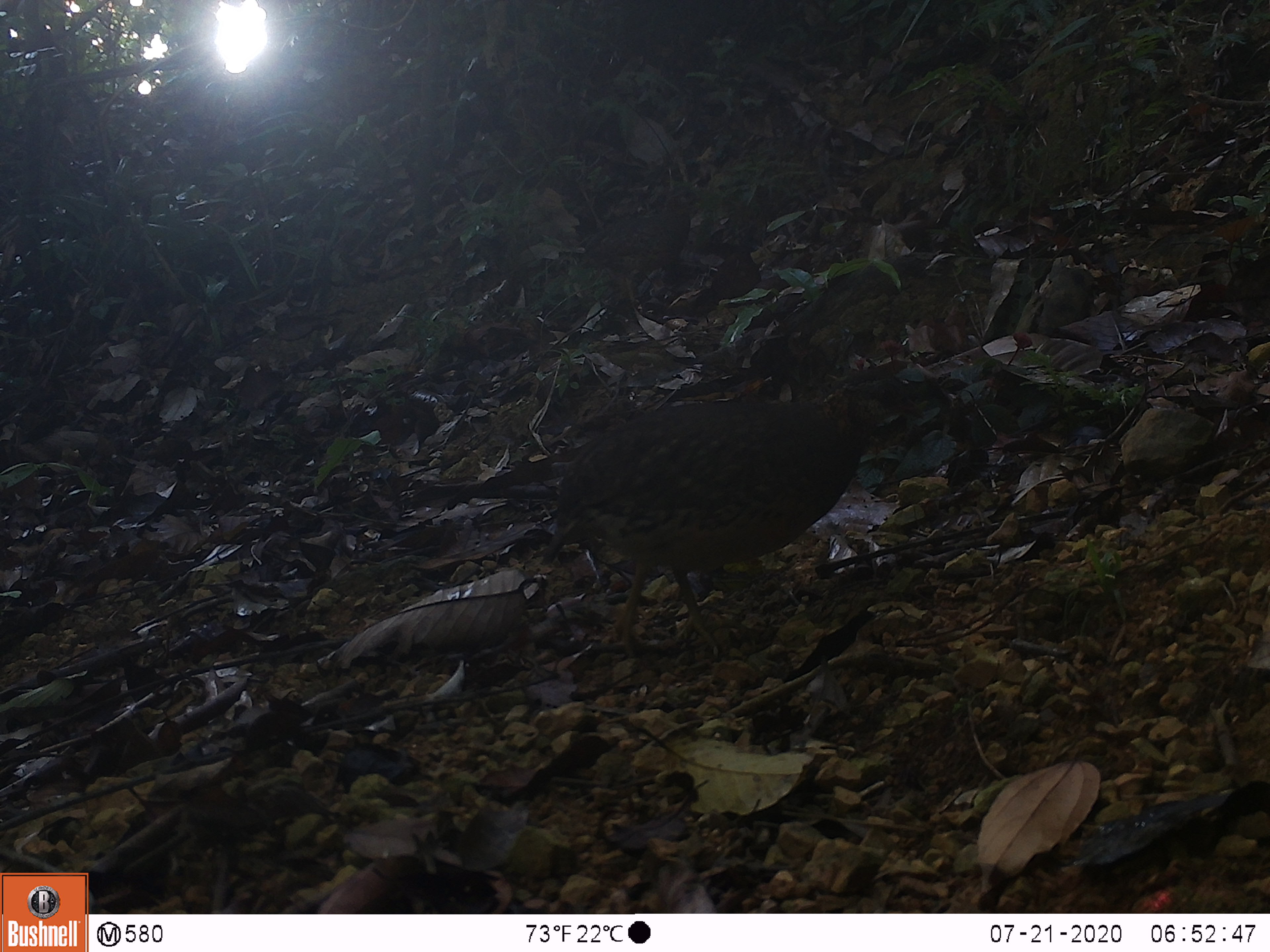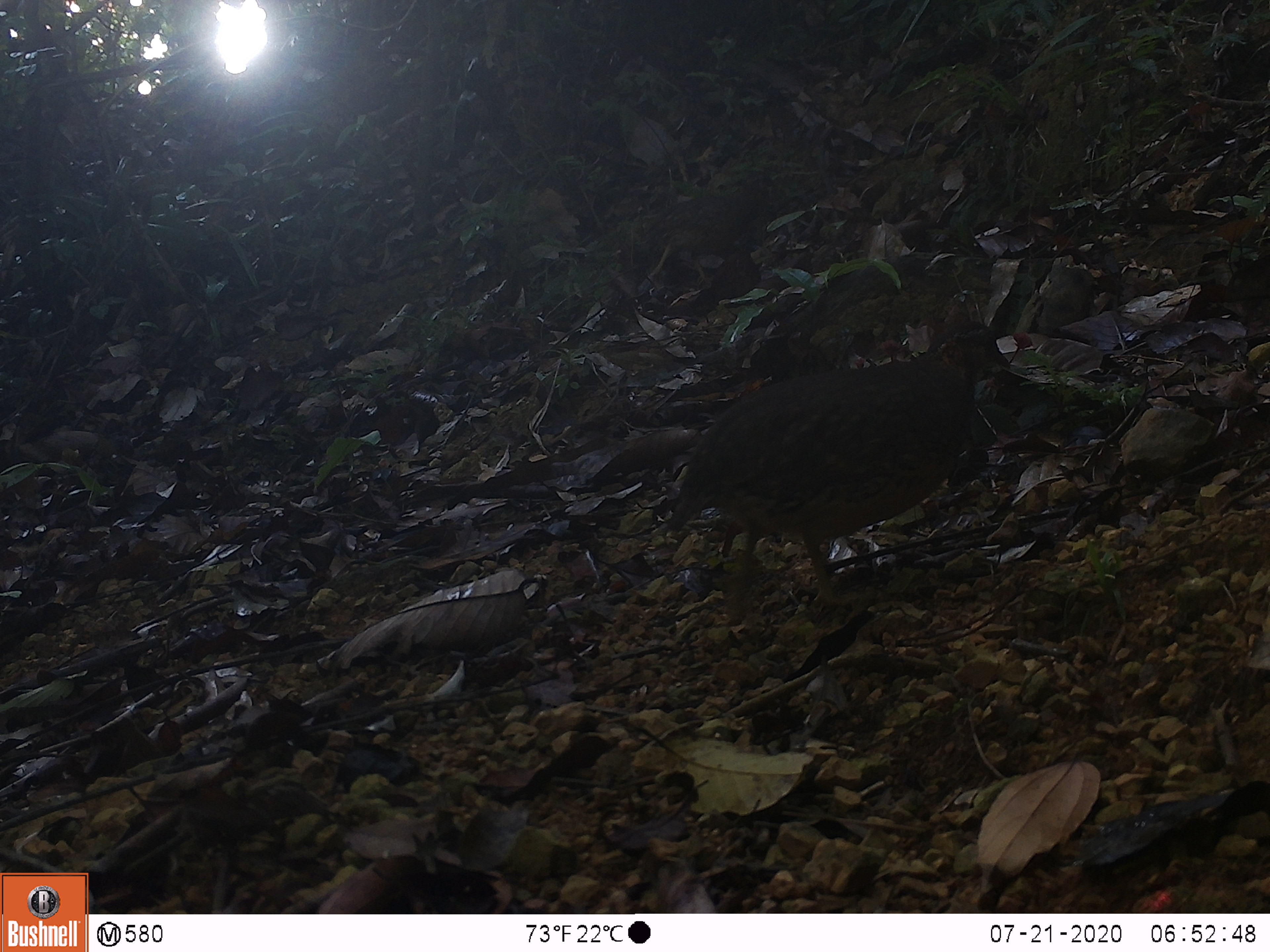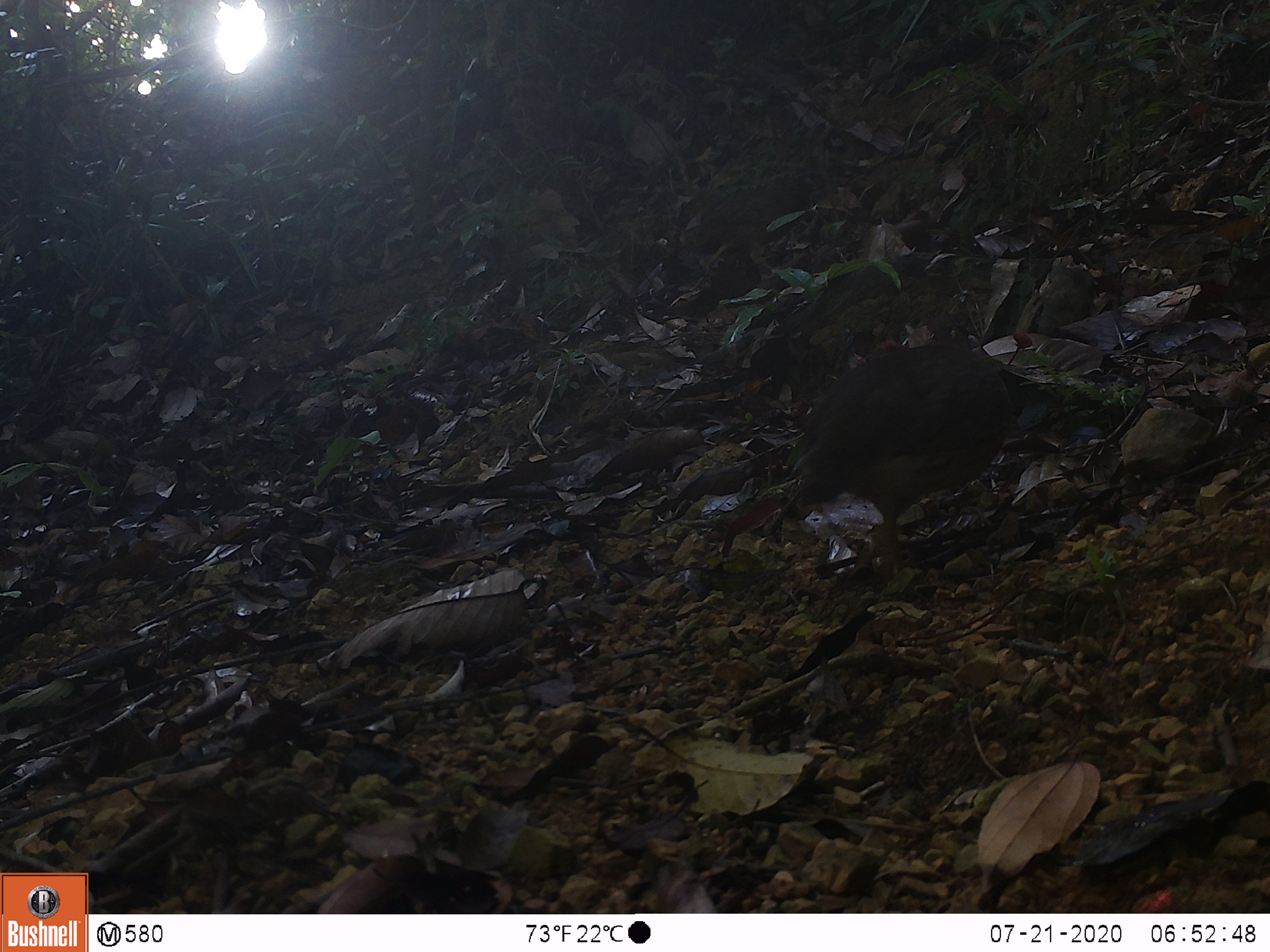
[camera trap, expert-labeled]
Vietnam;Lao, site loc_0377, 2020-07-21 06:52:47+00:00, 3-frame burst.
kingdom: Animalia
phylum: Chordata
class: Aves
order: Galliformes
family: Phasianidae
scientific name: Phasianidae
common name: partridge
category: unidentified partridge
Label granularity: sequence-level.